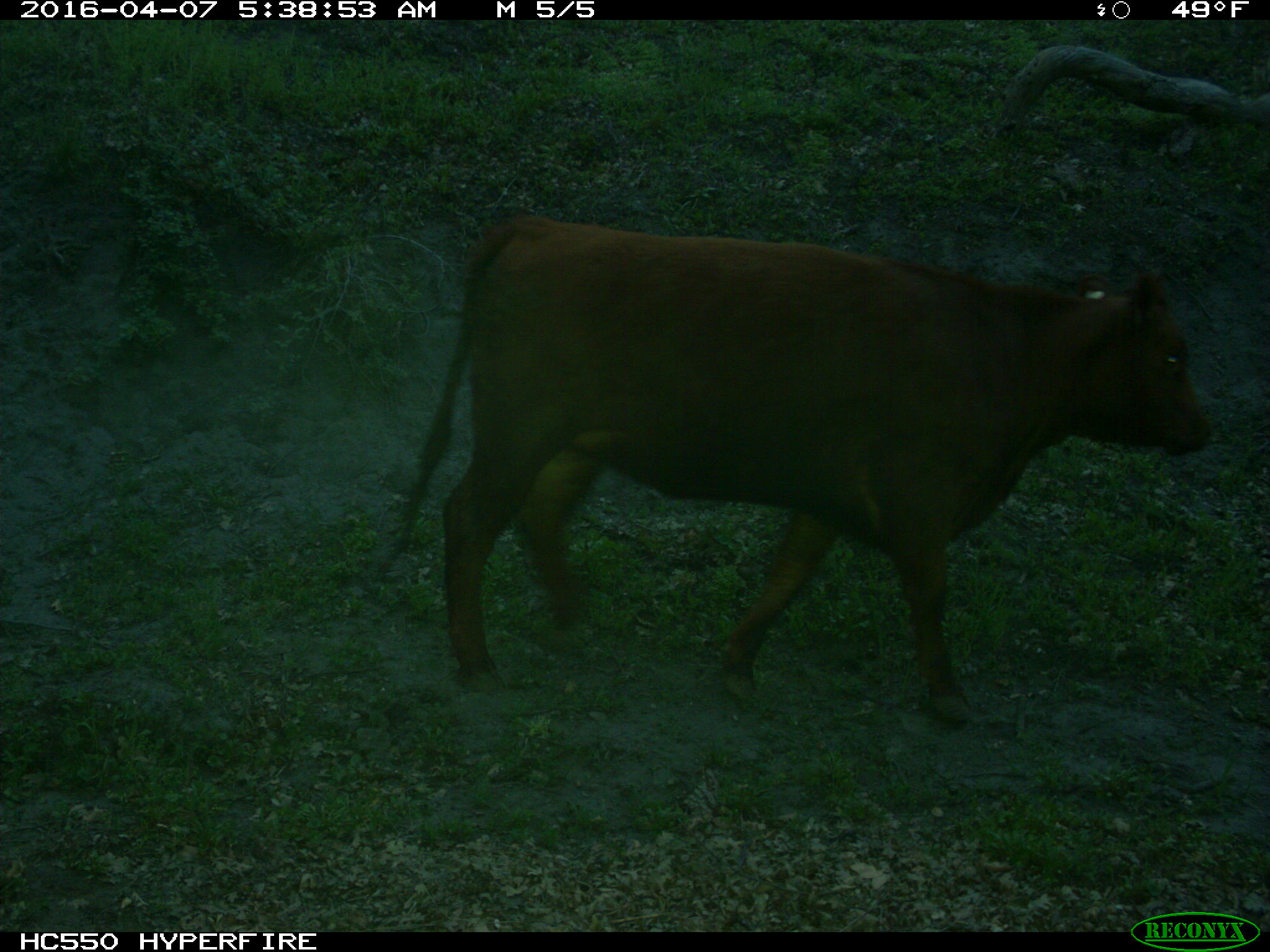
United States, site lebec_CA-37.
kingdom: Animalia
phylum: Chordata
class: Mammalia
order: Artiodactyla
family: Bovidae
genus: Bos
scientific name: Bos taurus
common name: domestic cow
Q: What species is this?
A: Bos taurus (domestic cow).